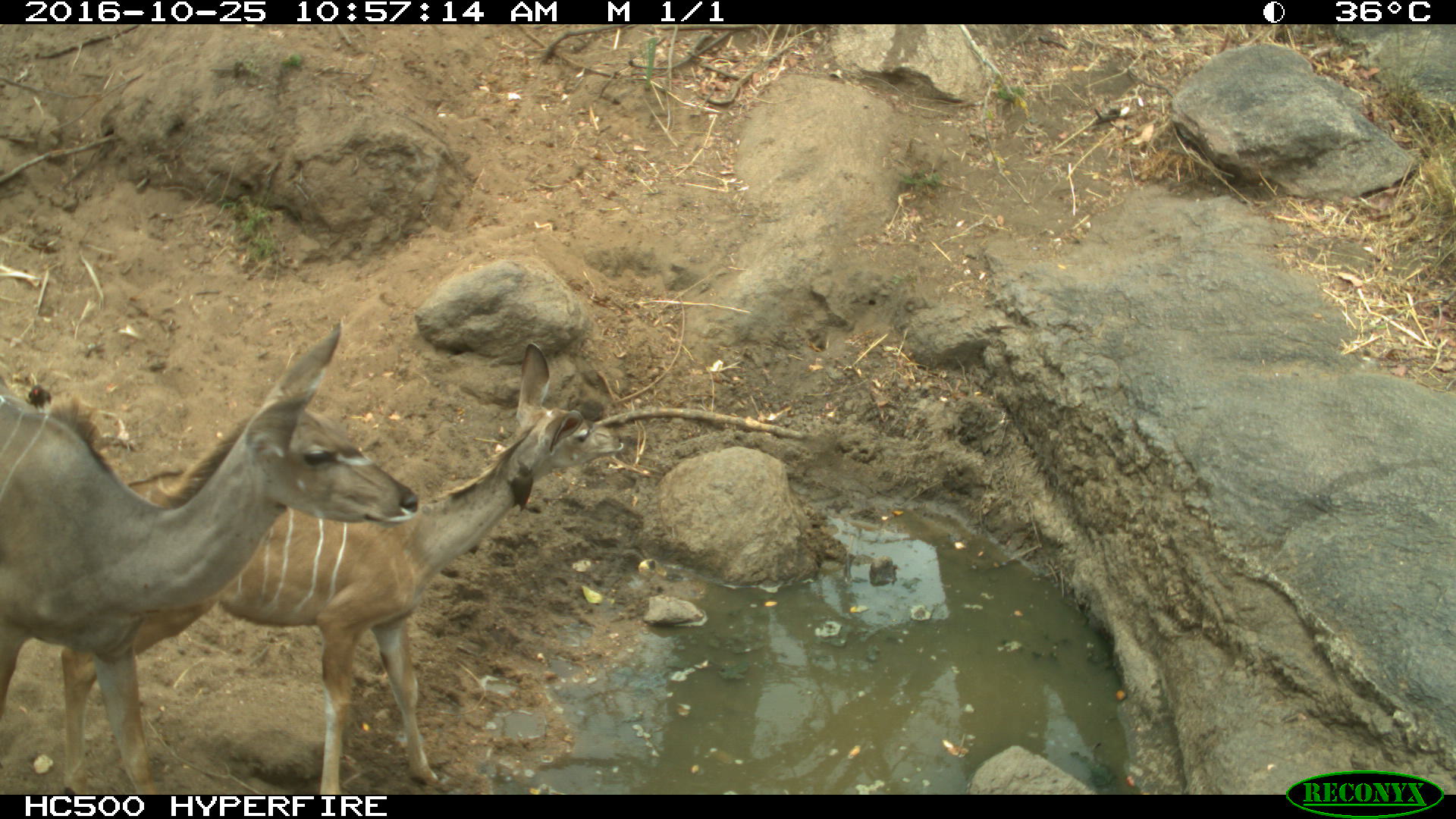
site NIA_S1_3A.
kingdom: Animalia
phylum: Chordata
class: Mammalia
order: Artiodactyla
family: Bovidae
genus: Tragelaphus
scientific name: Tragelaphus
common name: kudu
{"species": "kudu (Tragelaphus)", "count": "2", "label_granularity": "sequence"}